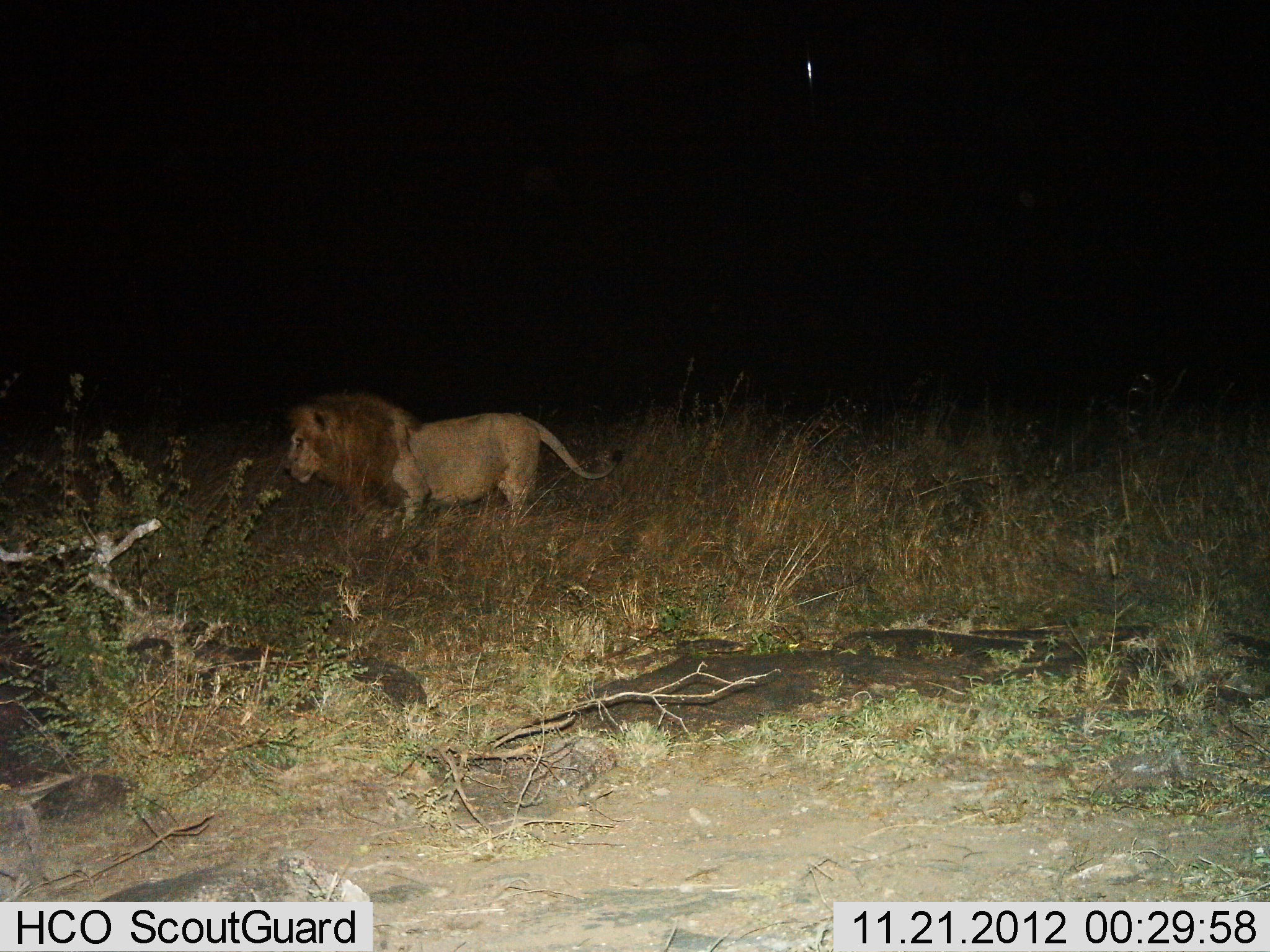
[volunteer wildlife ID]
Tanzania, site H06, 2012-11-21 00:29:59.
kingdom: Animalia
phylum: Chordata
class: Mammalia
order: Carnivora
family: Felidae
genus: Panthera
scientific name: Panthera leo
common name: lion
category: lionmale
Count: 1.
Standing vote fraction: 50%.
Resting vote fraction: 0%.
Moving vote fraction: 50%.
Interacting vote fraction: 0%.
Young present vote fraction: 0%.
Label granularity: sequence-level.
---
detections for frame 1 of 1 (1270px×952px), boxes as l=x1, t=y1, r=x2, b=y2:
animal: l=281, t=389, r=623, b=540